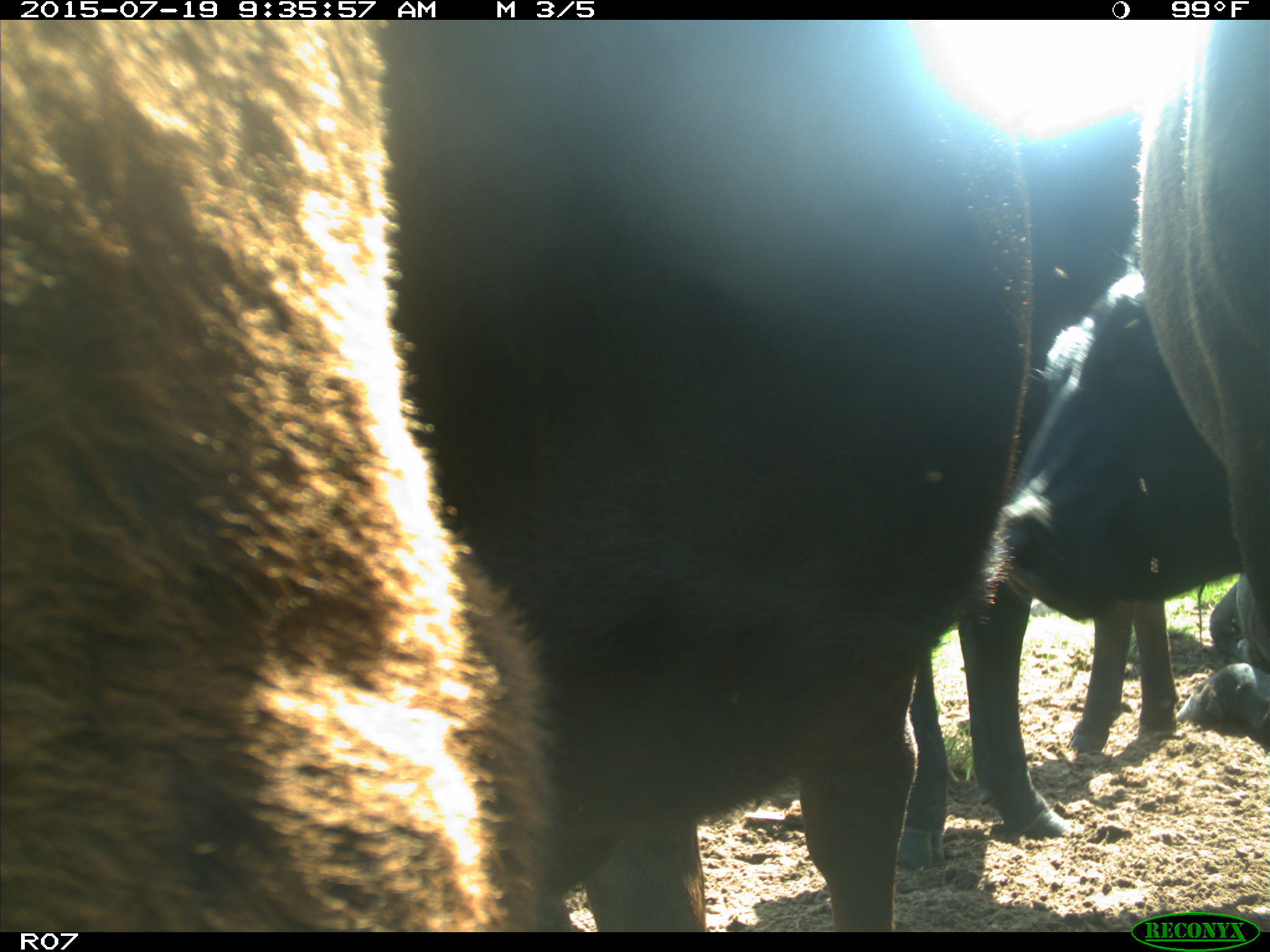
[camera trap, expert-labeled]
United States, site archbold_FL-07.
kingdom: Animalia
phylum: Chordata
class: Mammalia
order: Artiodactyla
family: Bovidae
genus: Bos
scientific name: Bos taurus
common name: domestic cow